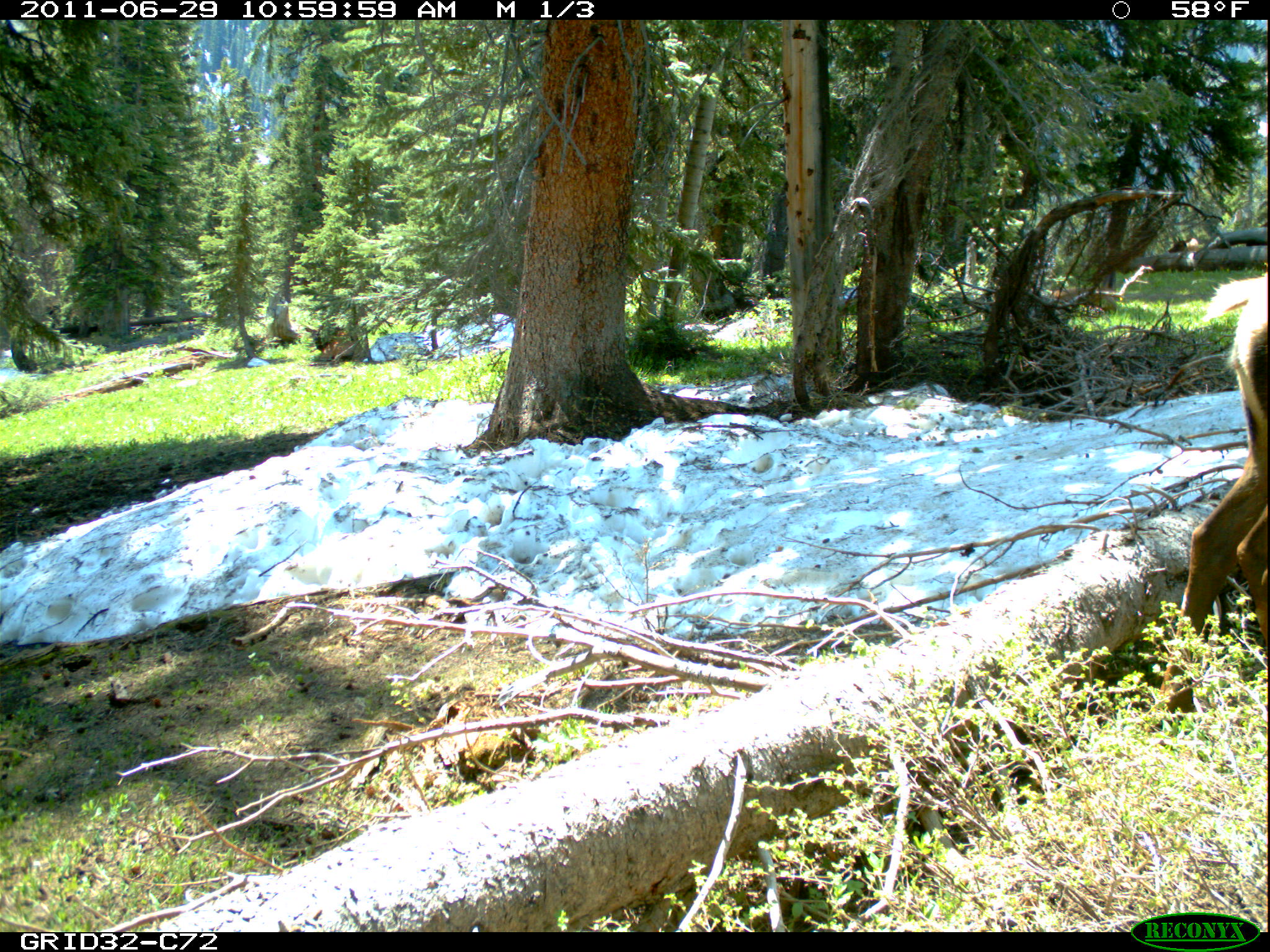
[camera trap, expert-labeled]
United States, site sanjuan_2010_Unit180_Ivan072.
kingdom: Animalia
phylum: Chordata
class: Mammalia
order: Artiodactyla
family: Cervidae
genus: Cervus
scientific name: Cervus elaphus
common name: red deer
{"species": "Cervus elaphus (red deer)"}